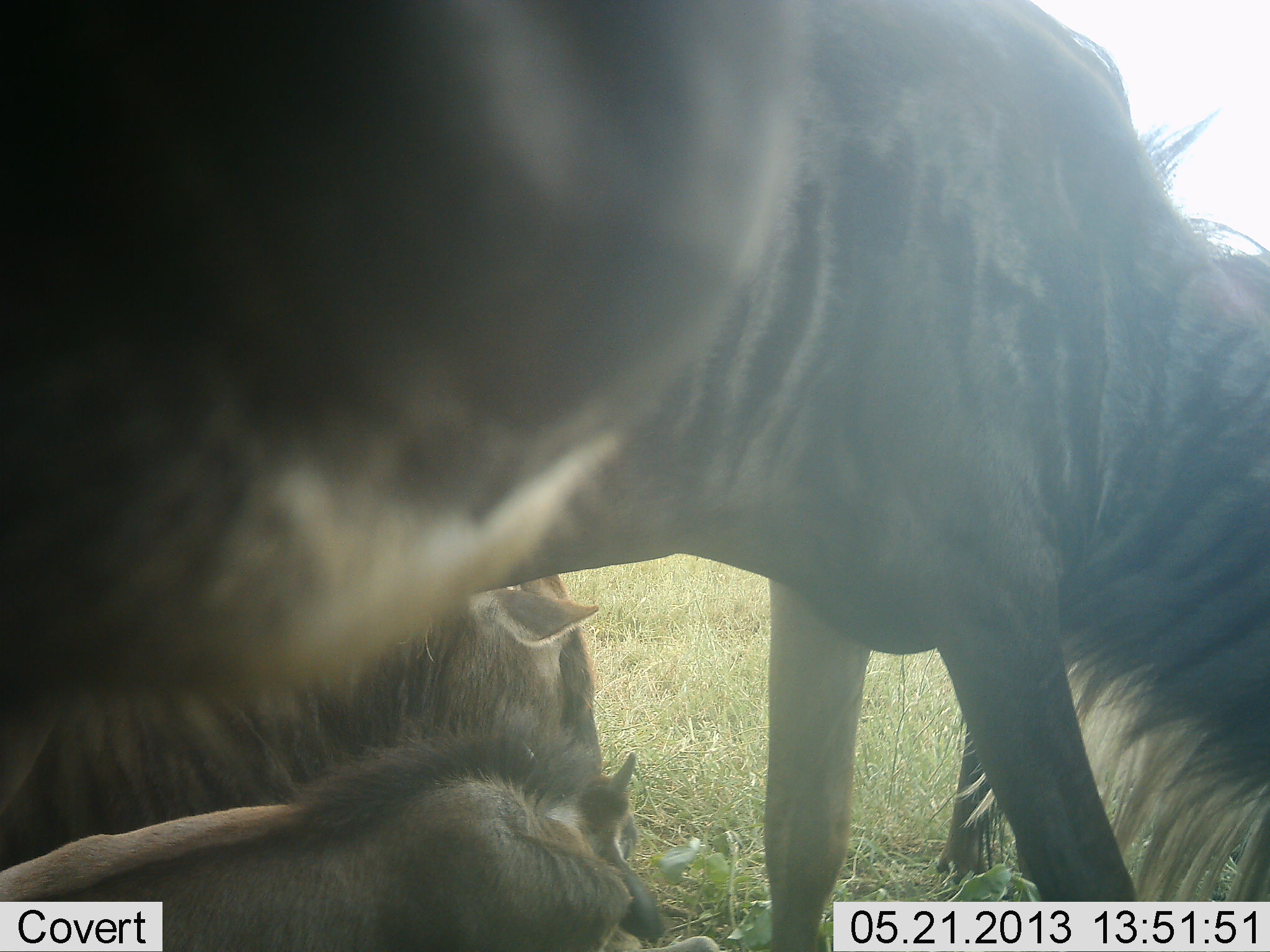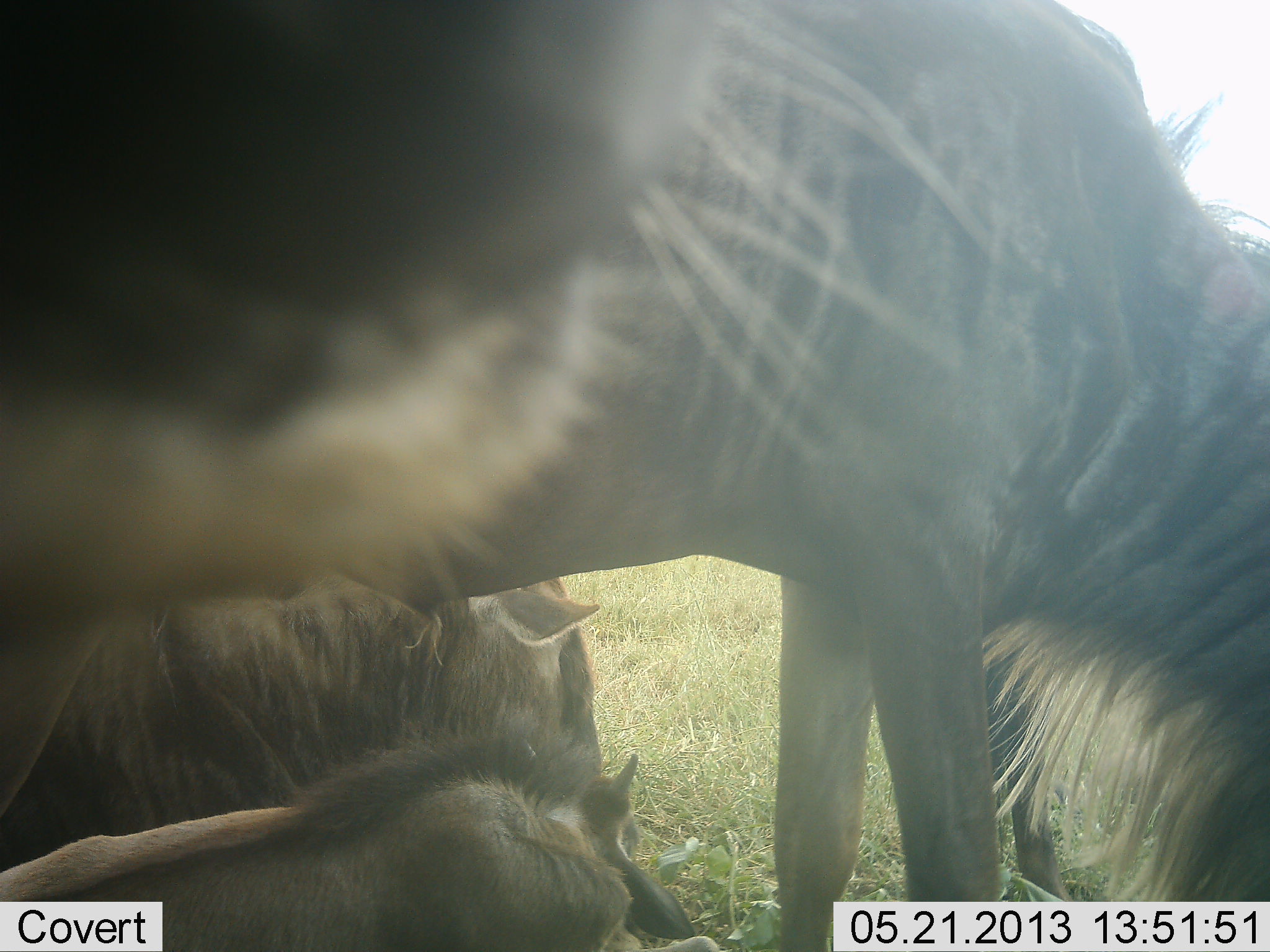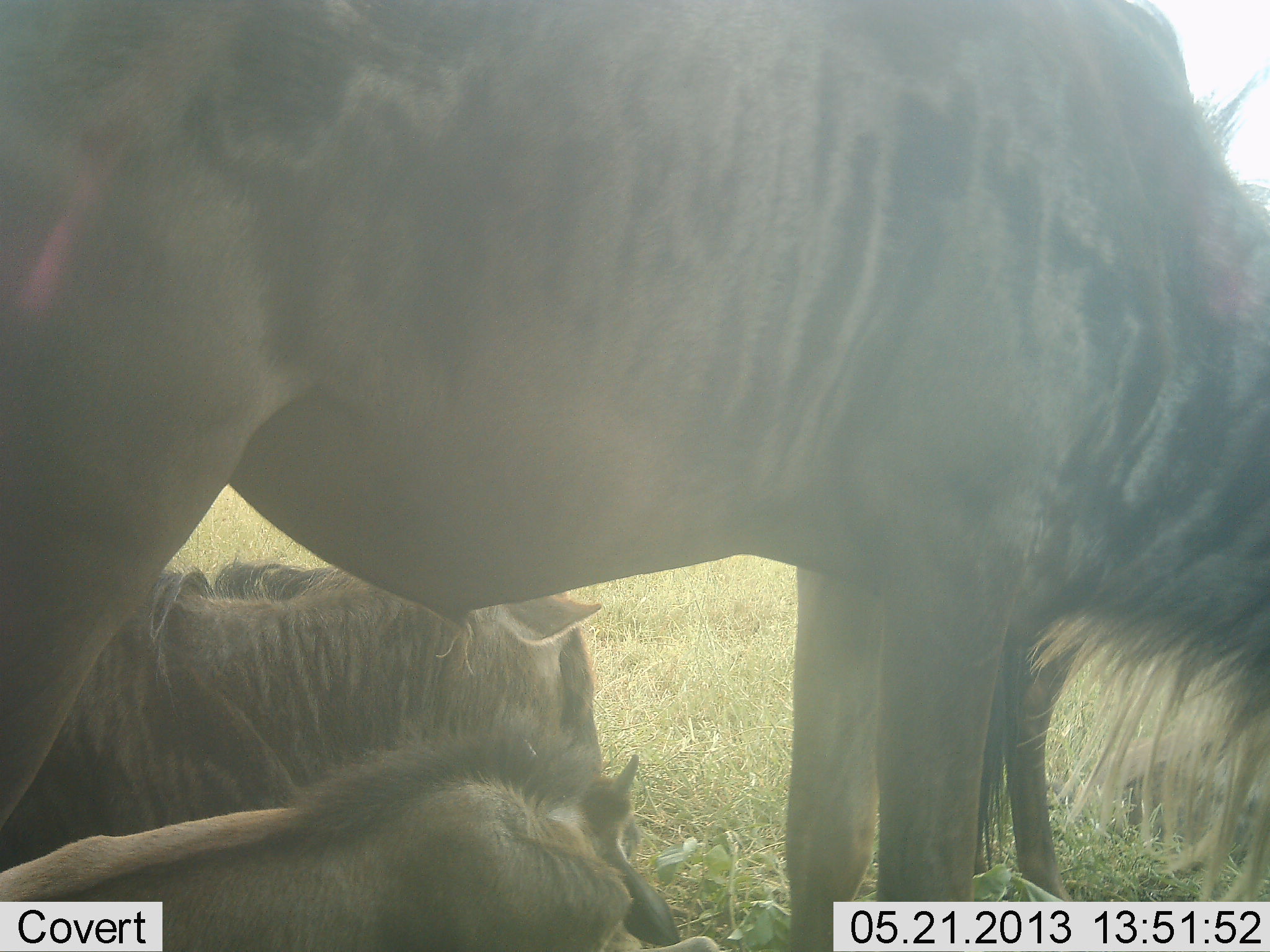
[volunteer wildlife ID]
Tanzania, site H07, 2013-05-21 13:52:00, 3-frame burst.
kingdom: Animalia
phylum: Chordata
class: Mammalia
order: Artiodactyla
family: Bovidae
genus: Connochaetes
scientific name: Connochaetes taurinus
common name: blue wildebeest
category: wildebeest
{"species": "wildebeest (blue wildebeest) (Connochaetes taurinus)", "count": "4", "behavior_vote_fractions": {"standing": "80%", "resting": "100%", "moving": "10%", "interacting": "10%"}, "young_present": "30%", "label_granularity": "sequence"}